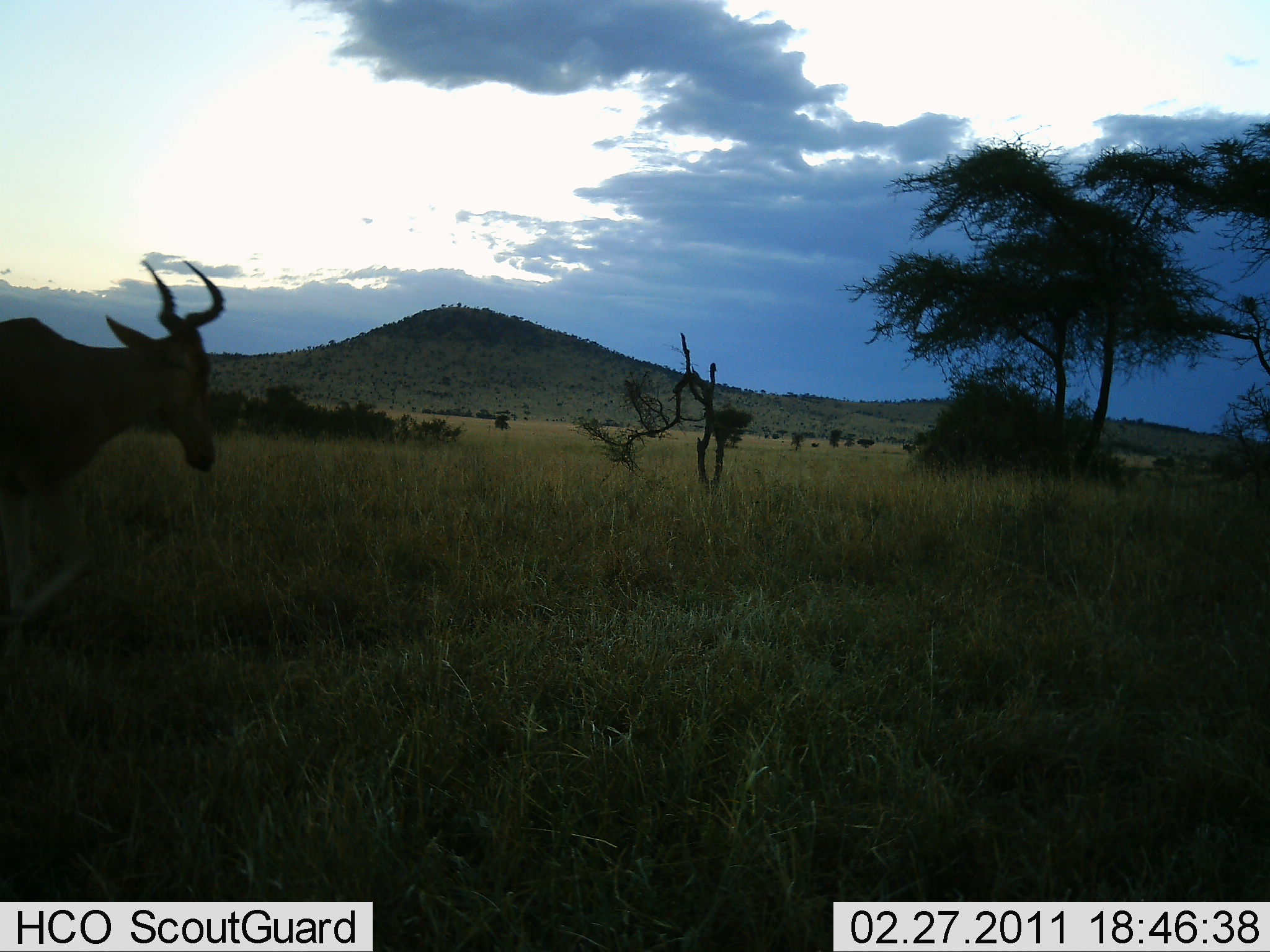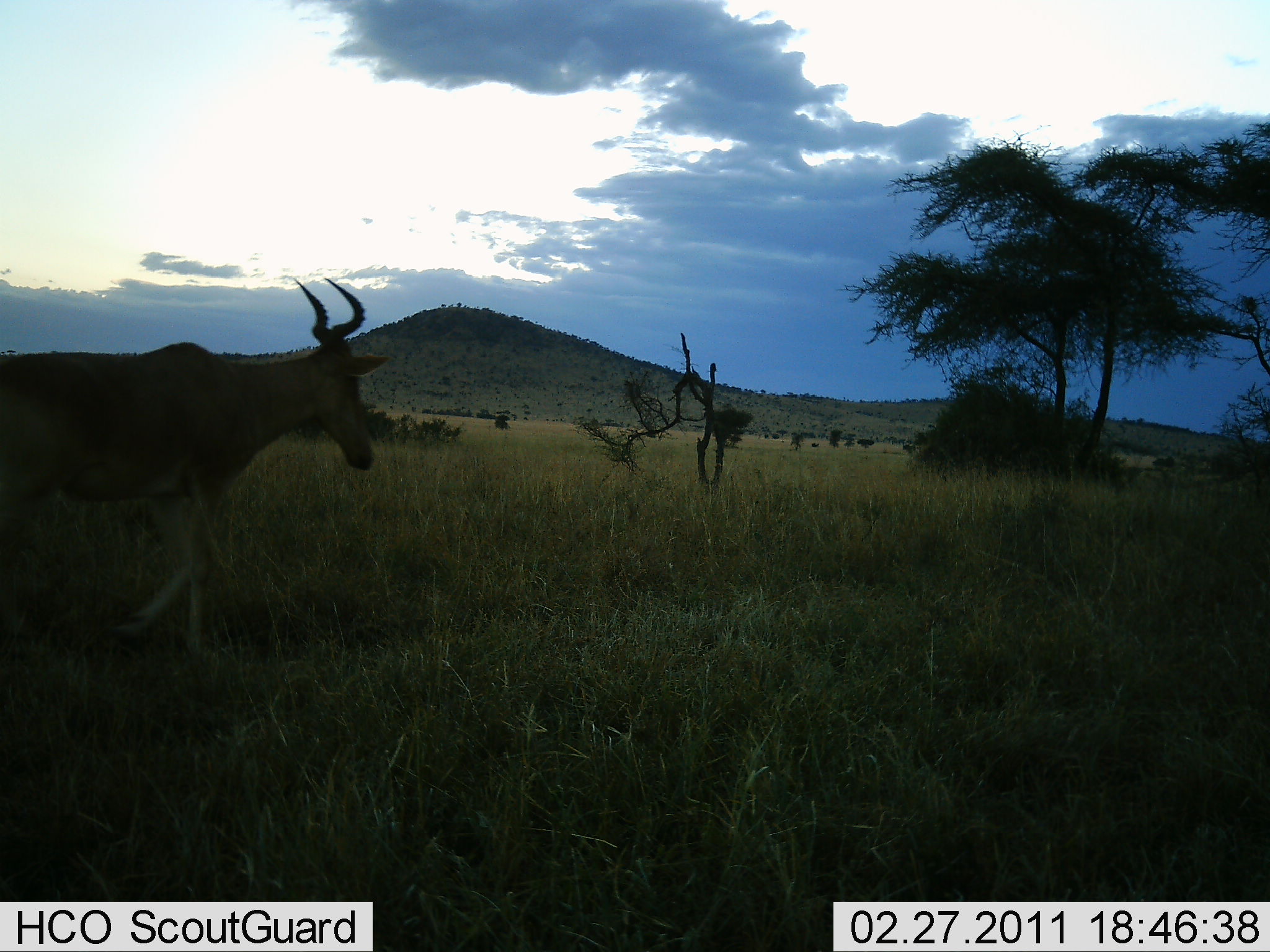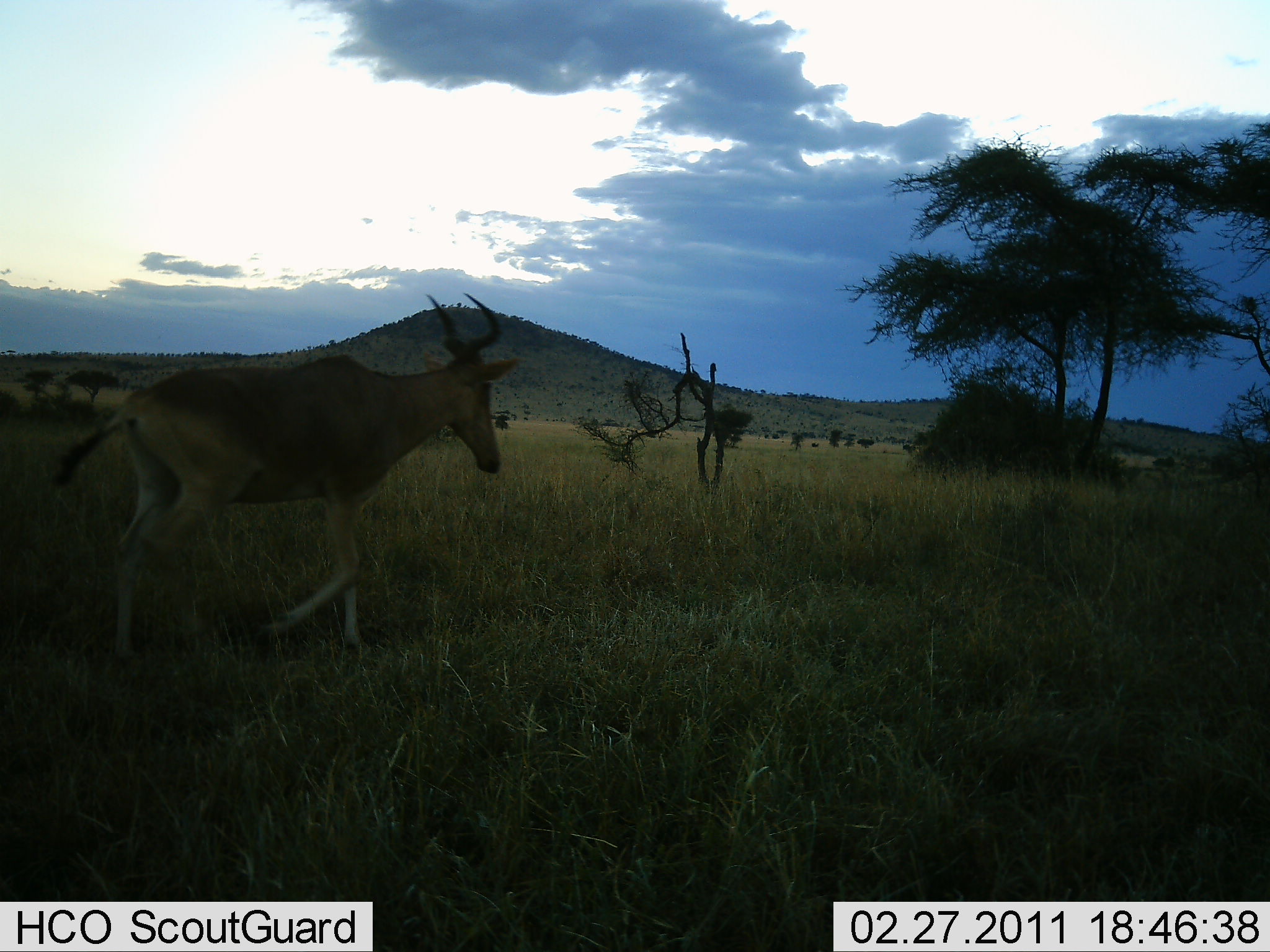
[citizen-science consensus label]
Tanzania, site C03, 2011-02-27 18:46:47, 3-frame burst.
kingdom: Animalia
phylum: Chordata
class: Mammalia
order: Artiodactyla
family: Bovidae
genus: Alcelaphus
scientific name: Alcelaphus buselaphus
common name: hartebeest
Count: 1.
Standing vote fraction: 0%.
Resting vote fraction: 0%.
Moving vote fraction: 100%.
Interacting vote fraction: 0%.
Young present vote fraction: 0%.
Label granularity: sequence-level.